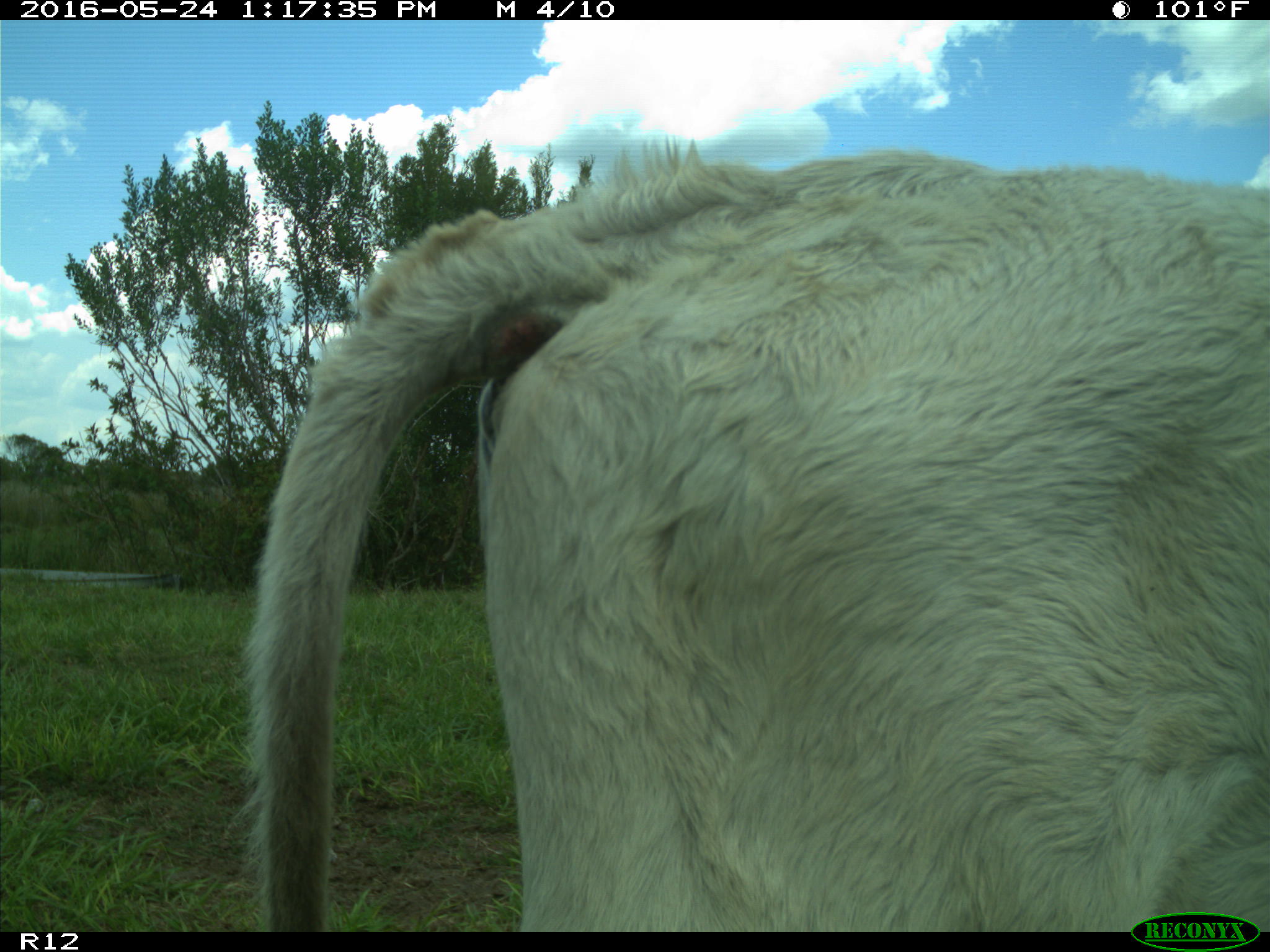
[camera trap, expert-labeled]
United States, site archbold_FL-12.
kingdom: Animalia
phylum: Chordata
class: Mammalia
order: Artiodactyla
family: Bovidae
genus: Bos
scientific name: Bos taurus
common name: domestic cow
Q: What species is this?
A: Bos taurus (domestic cow).